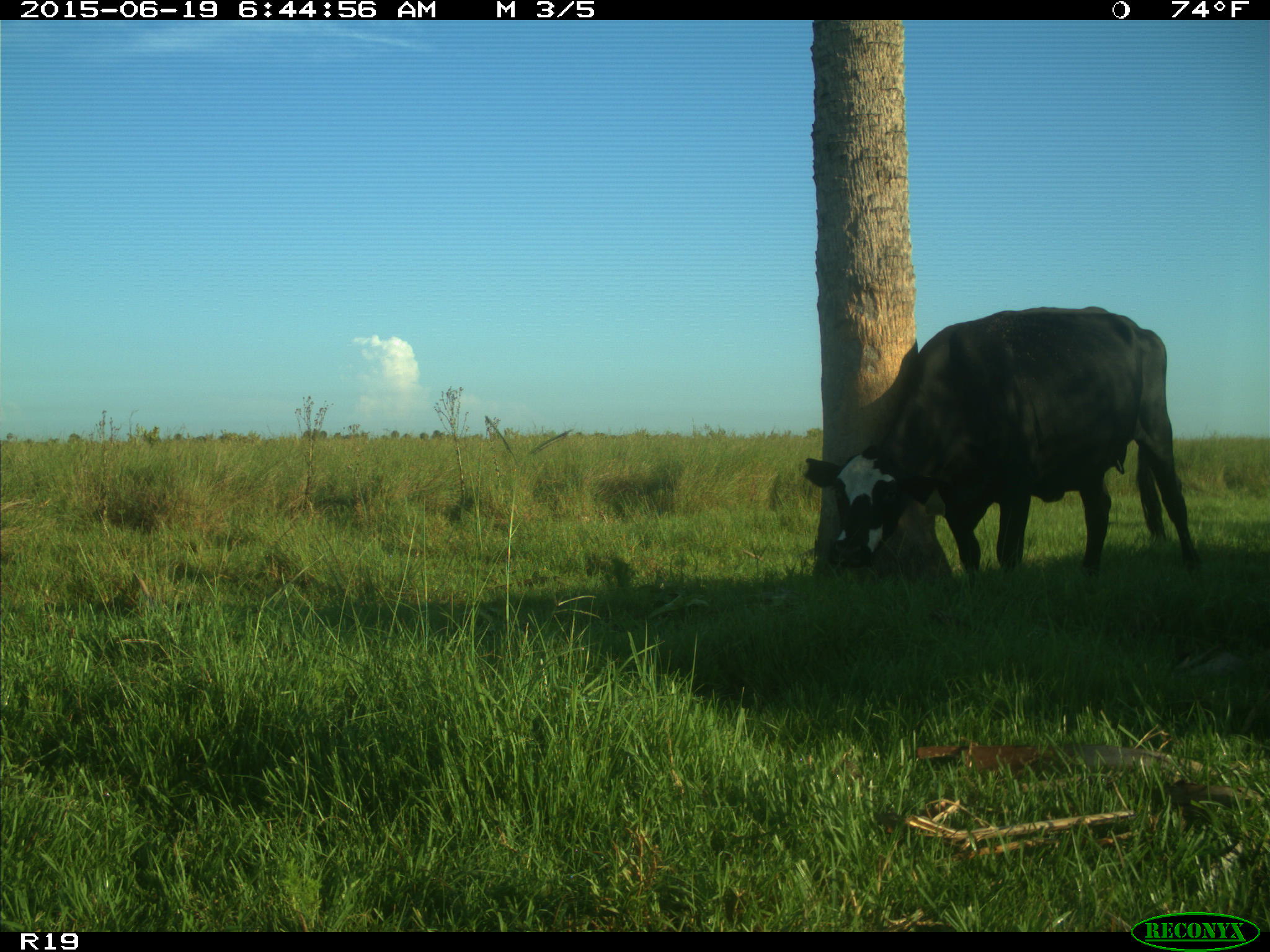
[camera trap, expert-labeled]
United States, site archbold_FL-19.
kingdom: Animalia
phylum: Chordata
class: Mammalia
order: Artiodactyla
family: Bovidae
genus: Bos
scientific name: Bos taurus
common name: domestic cow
Bos taurus (domestic cow).